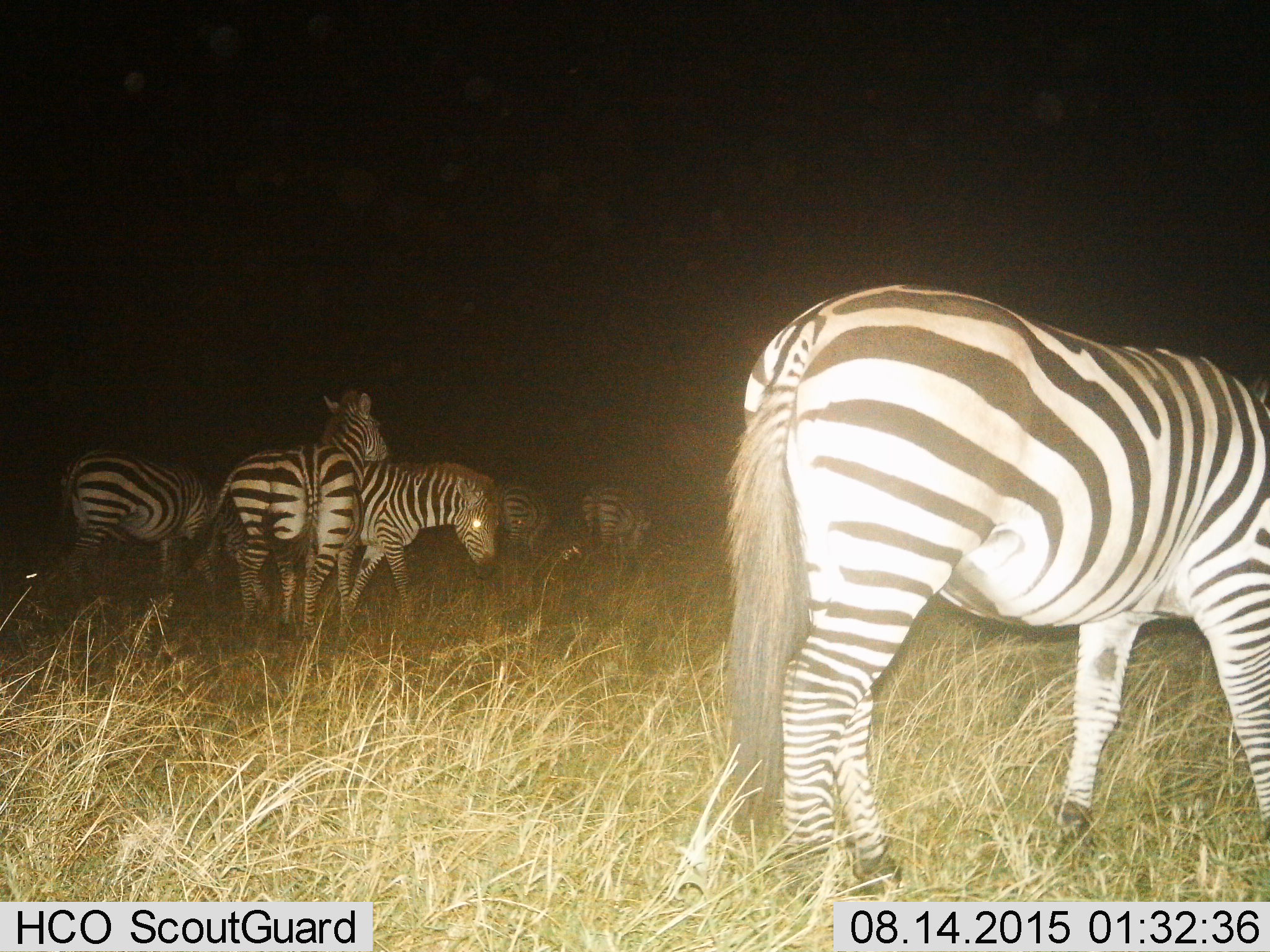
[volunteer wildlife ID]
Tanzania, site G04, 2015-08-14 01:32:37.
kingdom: Animalia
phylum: Chordata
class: Mammalia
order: Perissodactyla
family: Equidae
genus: Equus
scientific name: Equus quagga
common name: plains zebra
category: zebra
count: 6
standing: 78%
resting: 0%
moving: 50%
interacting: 6%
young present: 11%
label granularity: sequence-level